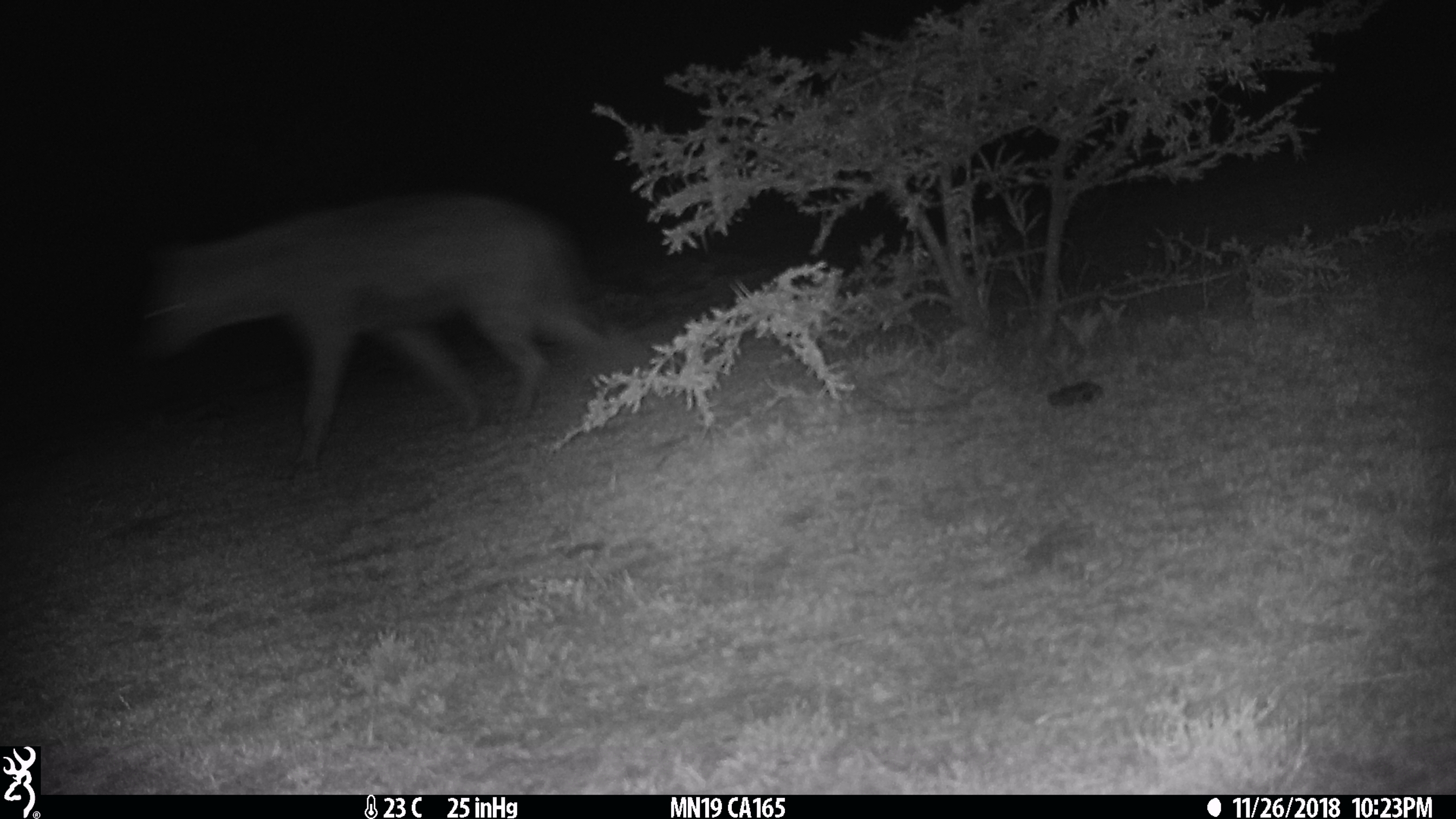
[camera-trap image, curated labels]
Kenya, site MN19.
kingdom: Animalia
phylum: Chordata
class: Mammalia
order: Carnivora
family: Hyaenidae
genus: Crocuta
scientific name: Crocuta crocuta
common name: spotted hyena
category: hyena spotted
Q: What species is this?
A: Hyena spotted (spotted hyena) (Crocuta crocuta).